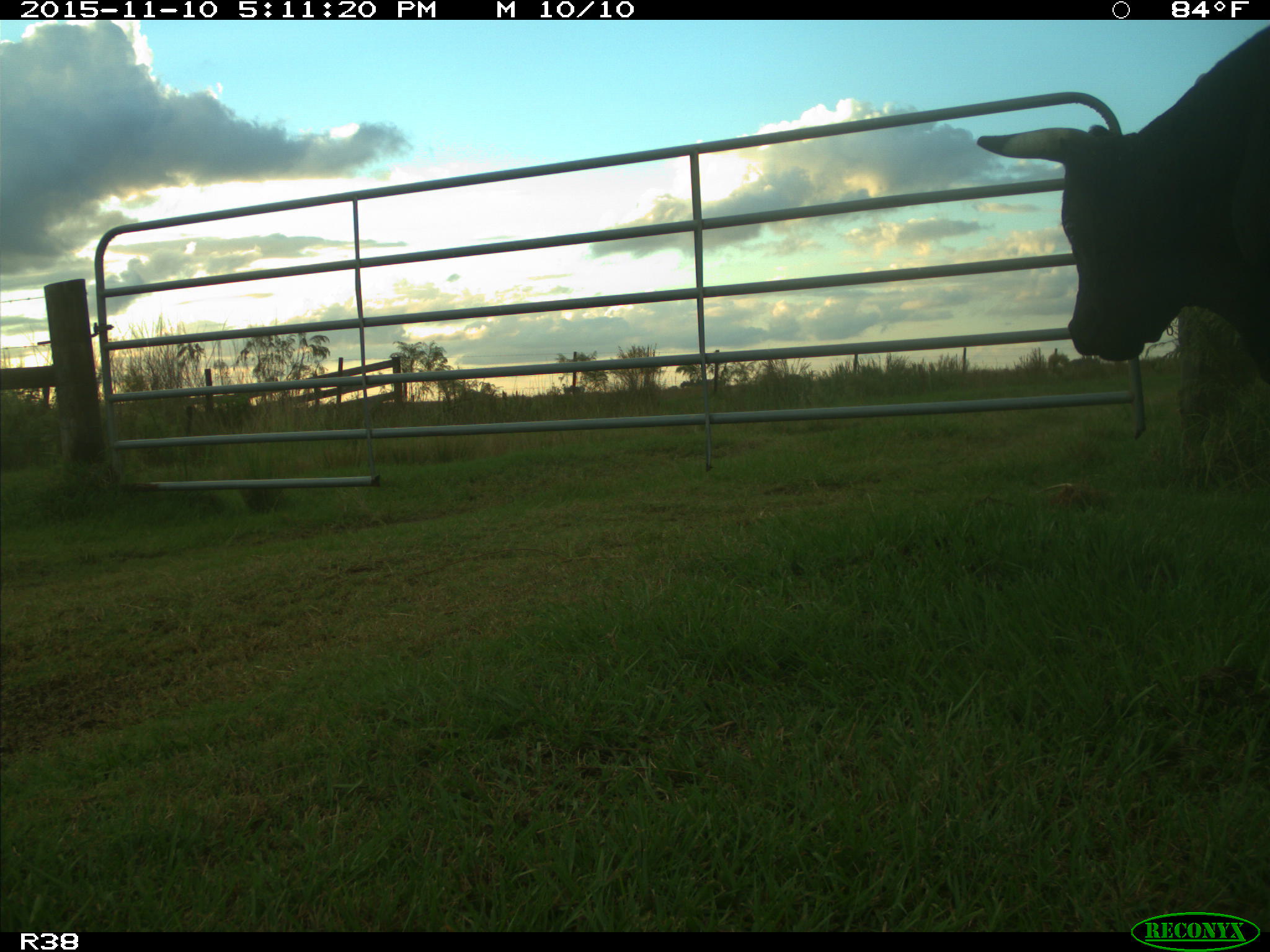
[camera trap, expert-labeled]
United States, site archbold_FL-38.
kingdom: Animalia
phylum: Chordata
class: Mammalia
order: Artiodactyla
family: Bovidae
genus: Bos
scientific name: Bos taurus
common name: domestic cow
Bos taurus (domestic cow).